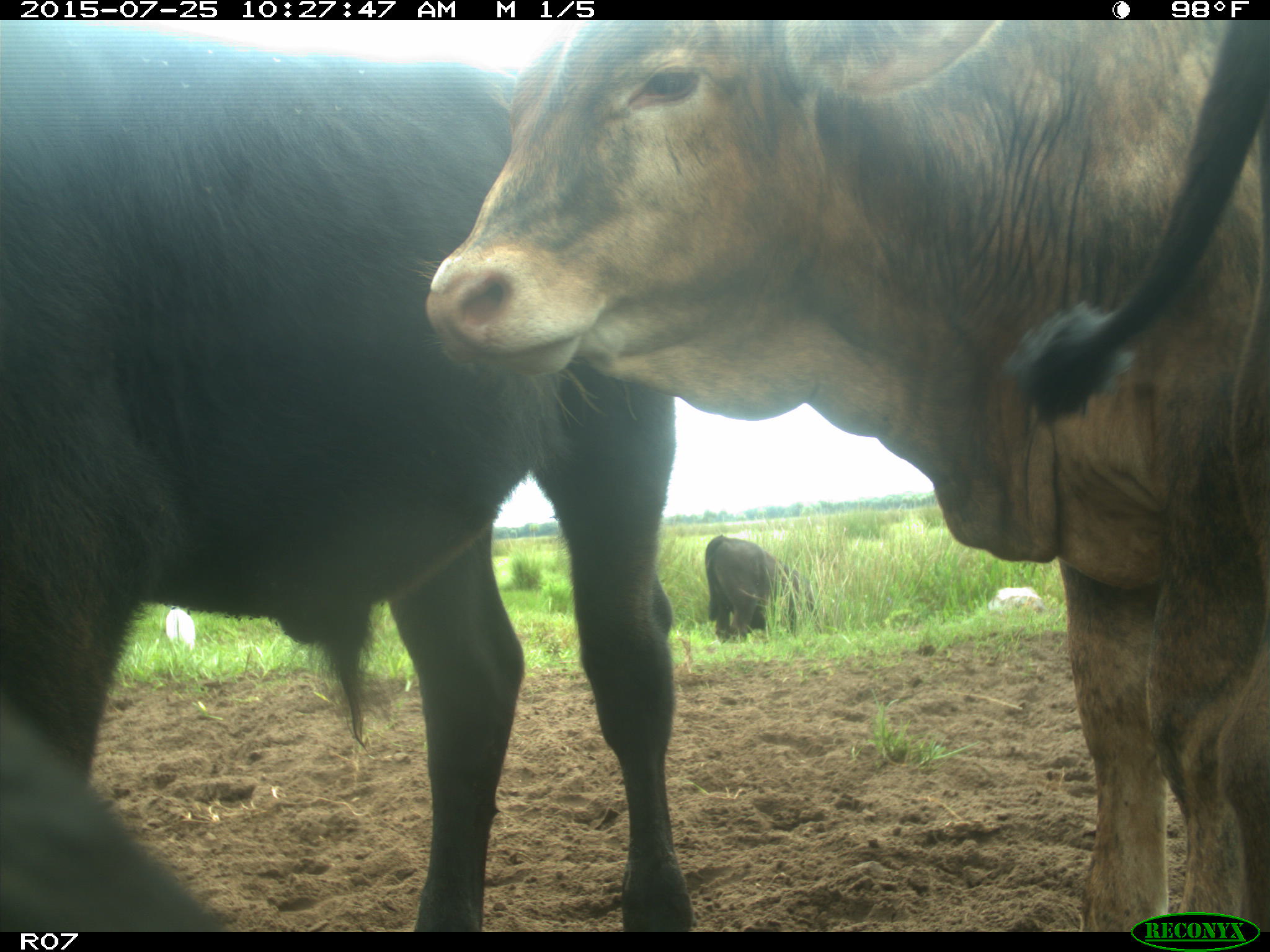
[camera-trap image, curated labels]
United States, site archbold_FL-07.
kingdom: Animalia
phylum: Chordata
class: Mammalia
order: Artiodactyla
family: Bovidae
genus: Bos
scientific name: Bos taurus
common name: domestic cow